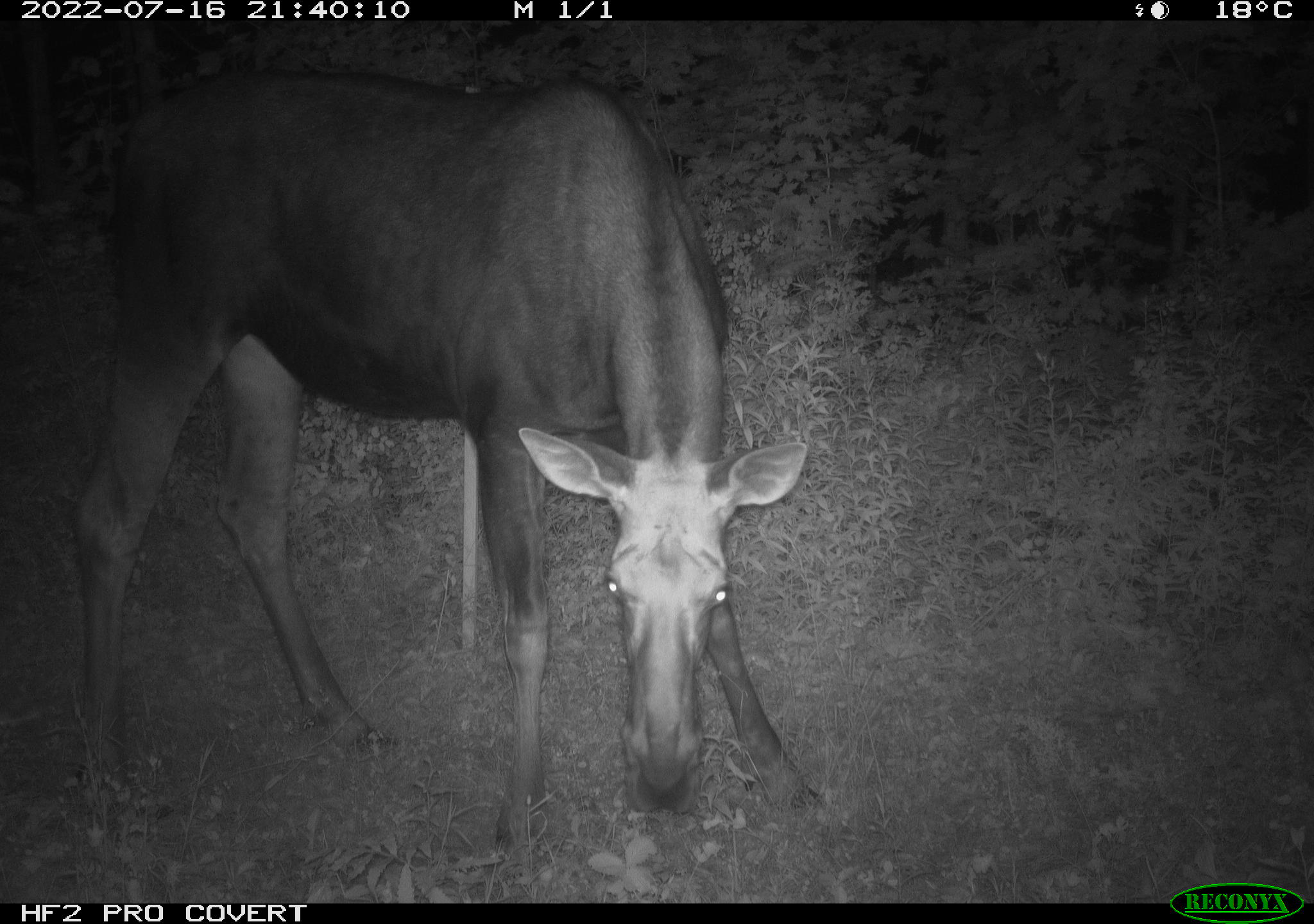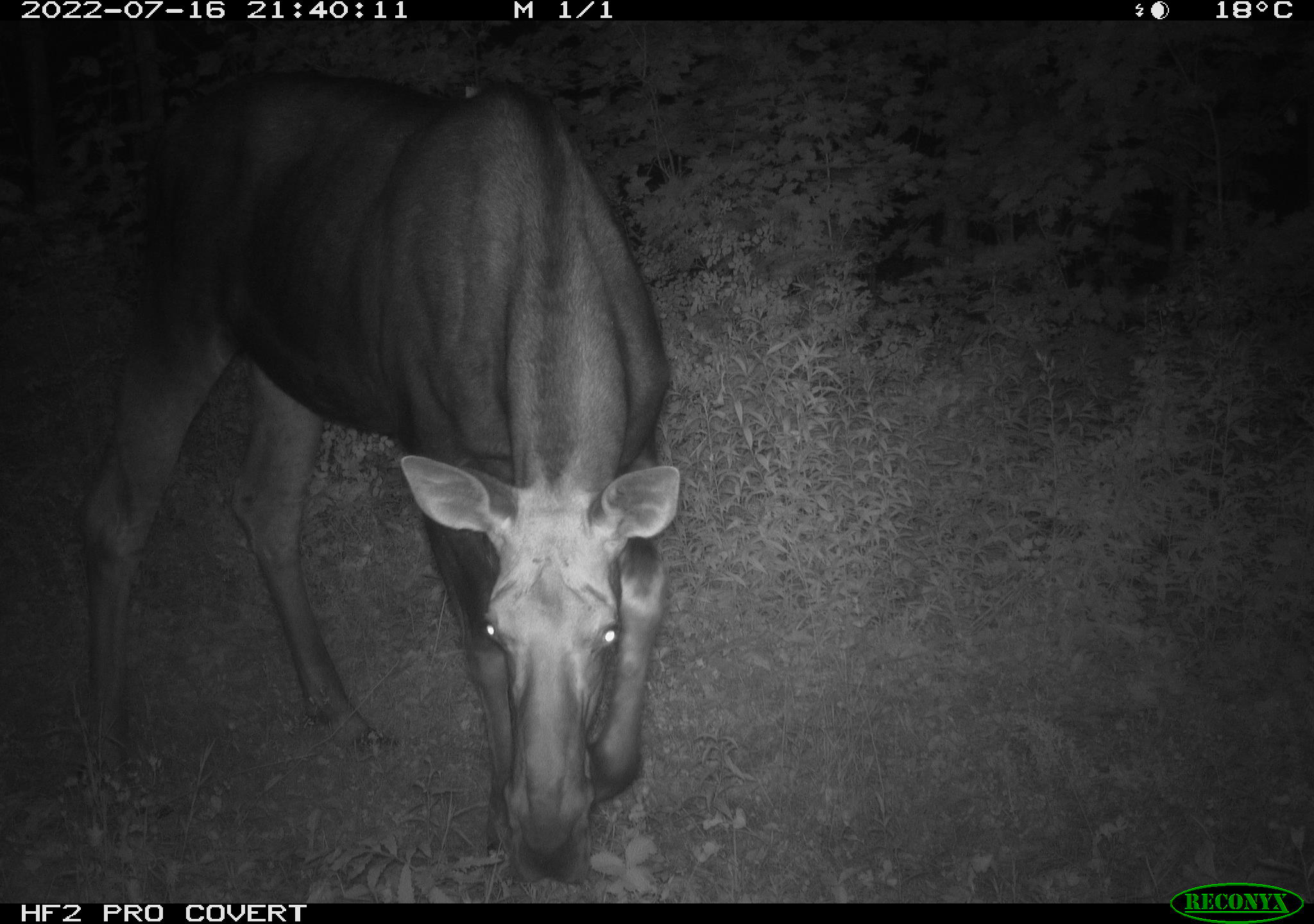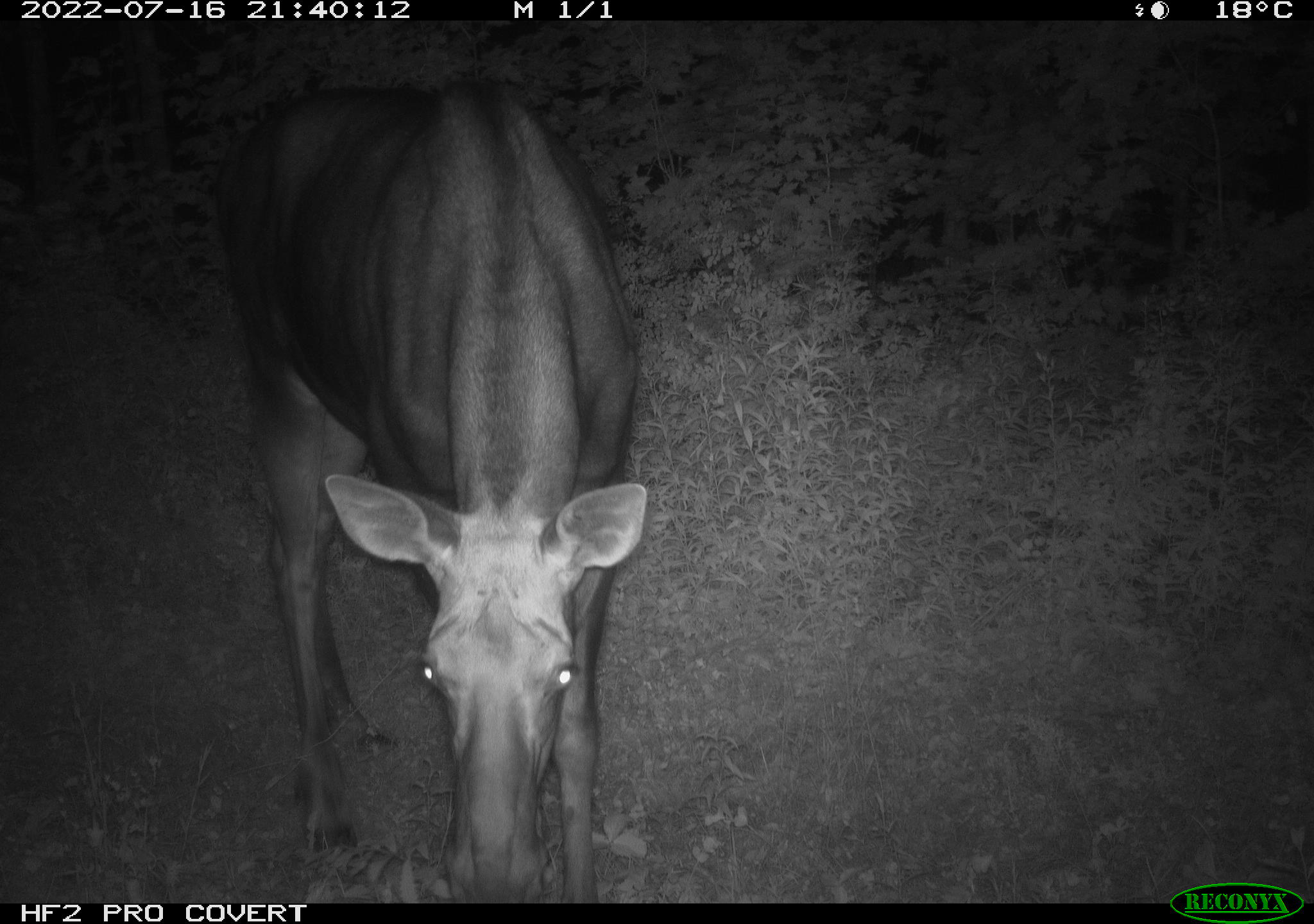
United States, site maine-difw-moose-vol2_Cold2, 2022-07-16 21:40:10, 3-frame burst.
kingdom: Animalia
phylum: Chordata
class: Mammalia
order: Artiodactyla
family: Cervidae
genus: Alces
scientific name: Alces alces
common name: moose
Moose (Alces alces).